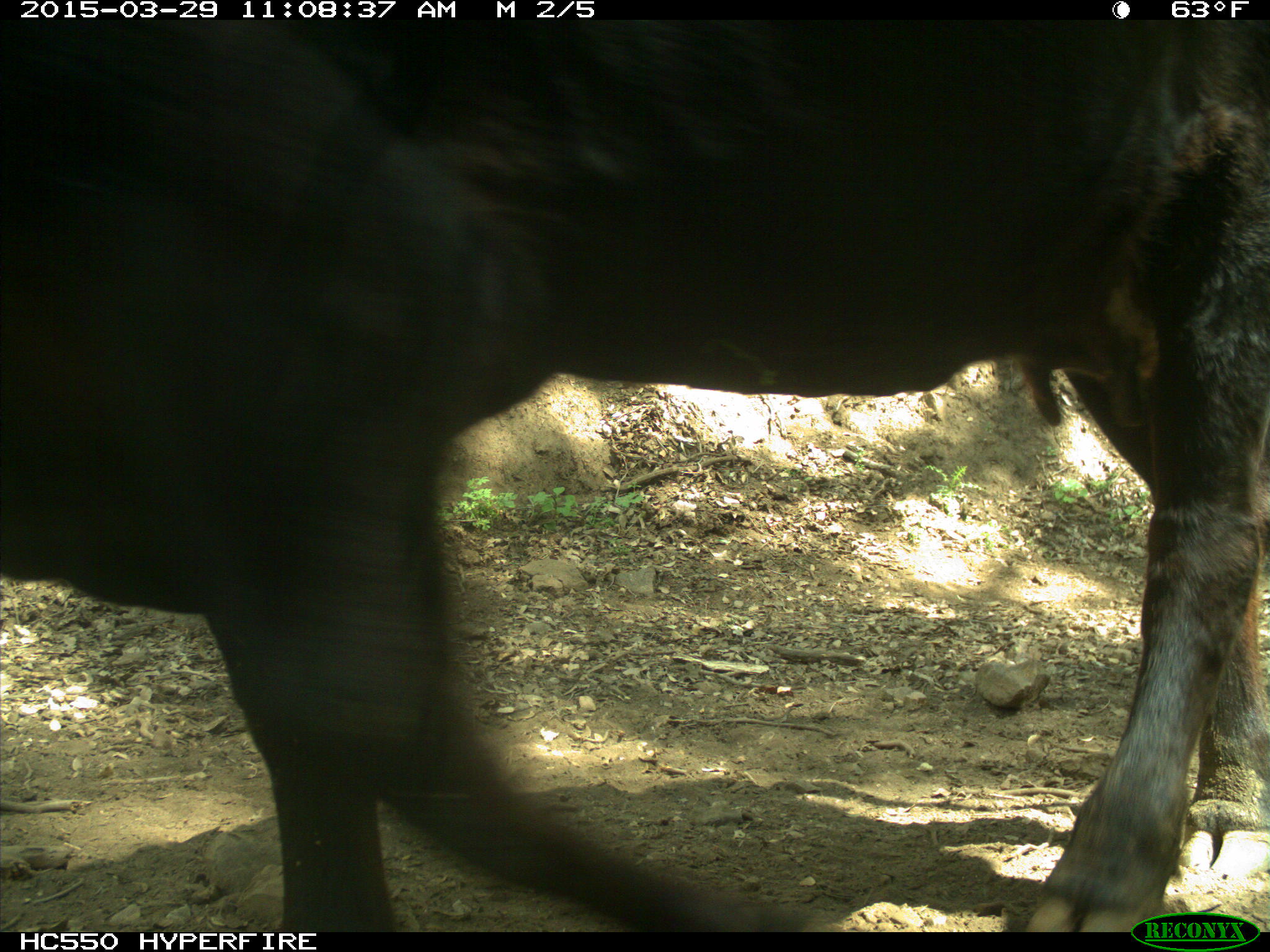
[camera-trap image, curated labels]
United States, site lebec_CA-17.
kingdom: Animalia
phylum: Chordata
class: Mammalia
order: Artiodactyla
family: Bovidae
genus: Bos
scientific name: Bos taurus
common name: domestic cow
Bos taurus (domestic cow).